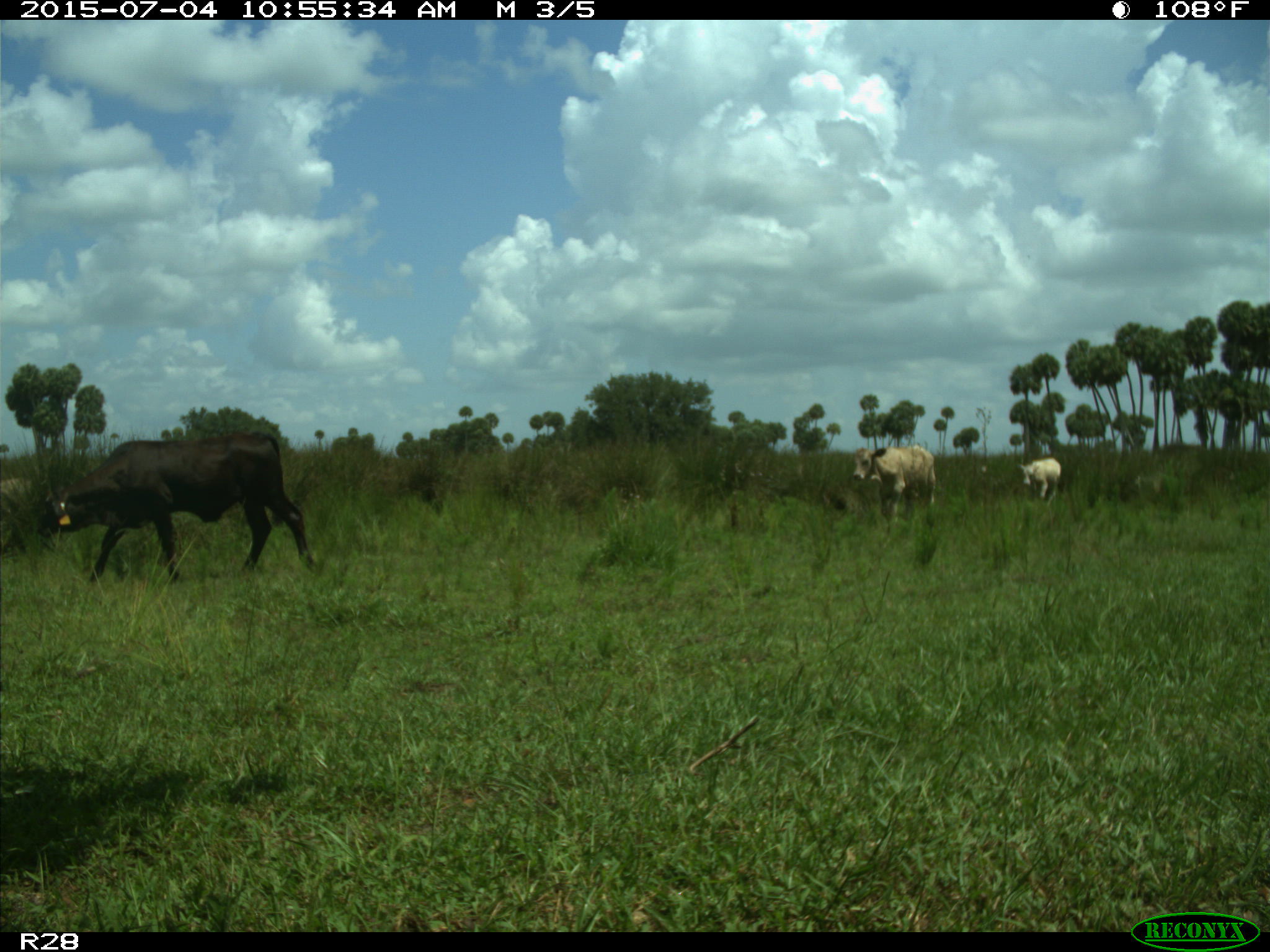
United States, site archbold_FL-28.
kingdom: Animalia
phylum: Chordata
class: Mammalia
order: Artiodactyla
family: Bovidae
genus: Bos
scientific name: Bos taurus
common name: domestic cow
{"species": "Bos taurus (domestic cow)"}